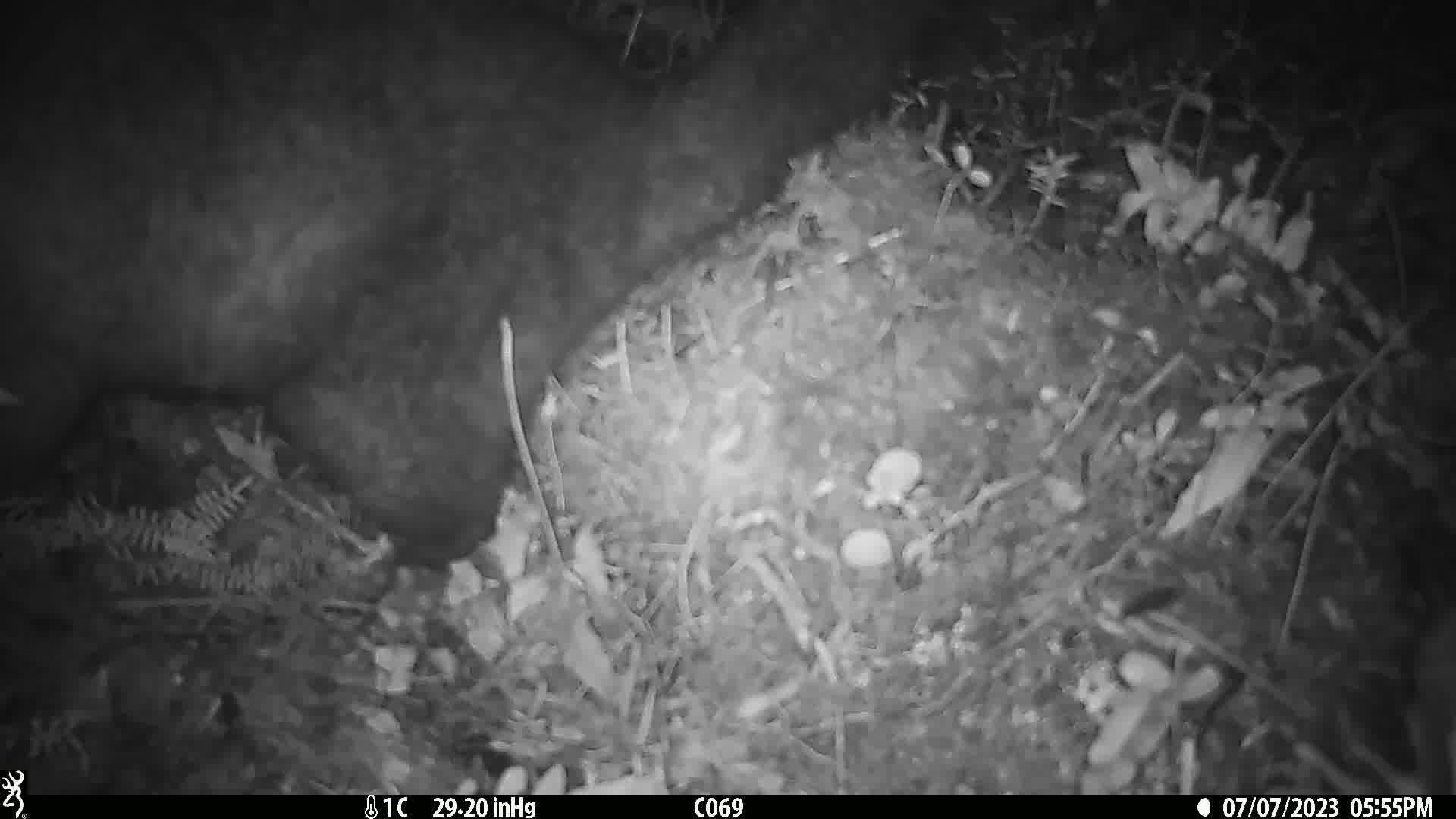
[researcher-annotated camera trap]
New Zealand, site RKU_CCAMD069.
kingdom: Animalia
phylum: Chordata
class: Mammalia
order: Diprotodontia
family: Phalangeridae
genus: Trichosurus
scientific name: Trichosurus vulpecula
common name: common brushtail possum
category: possum